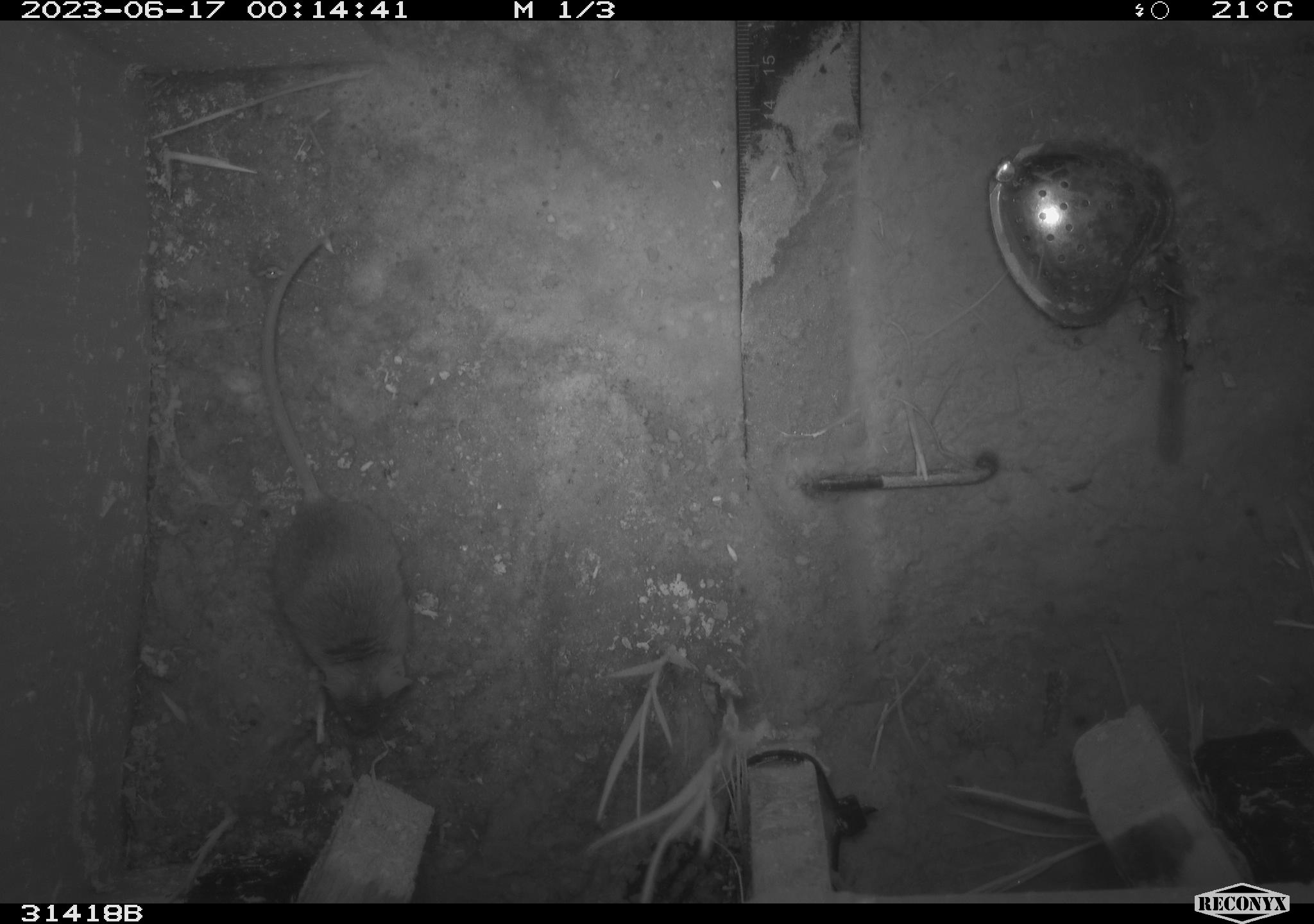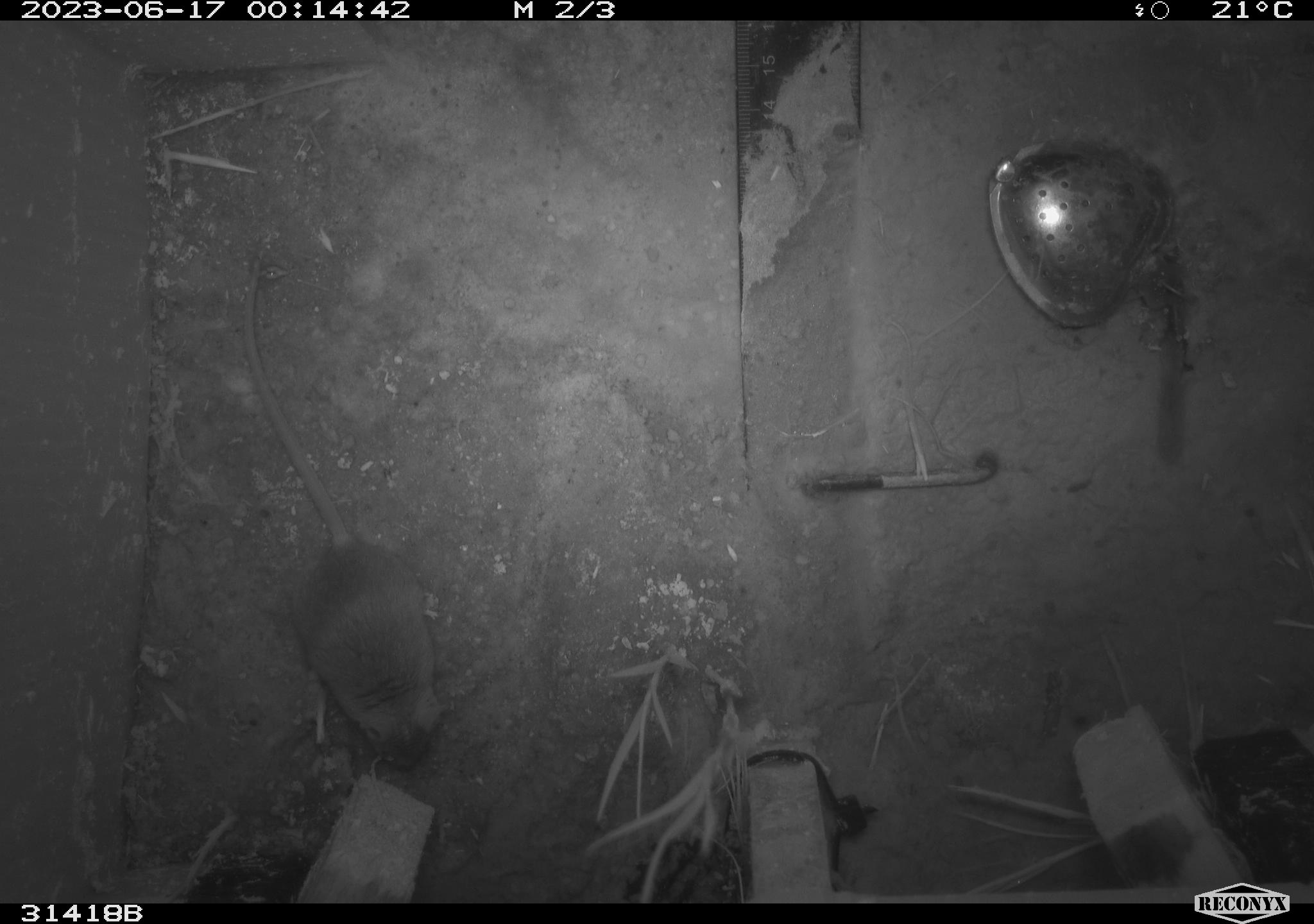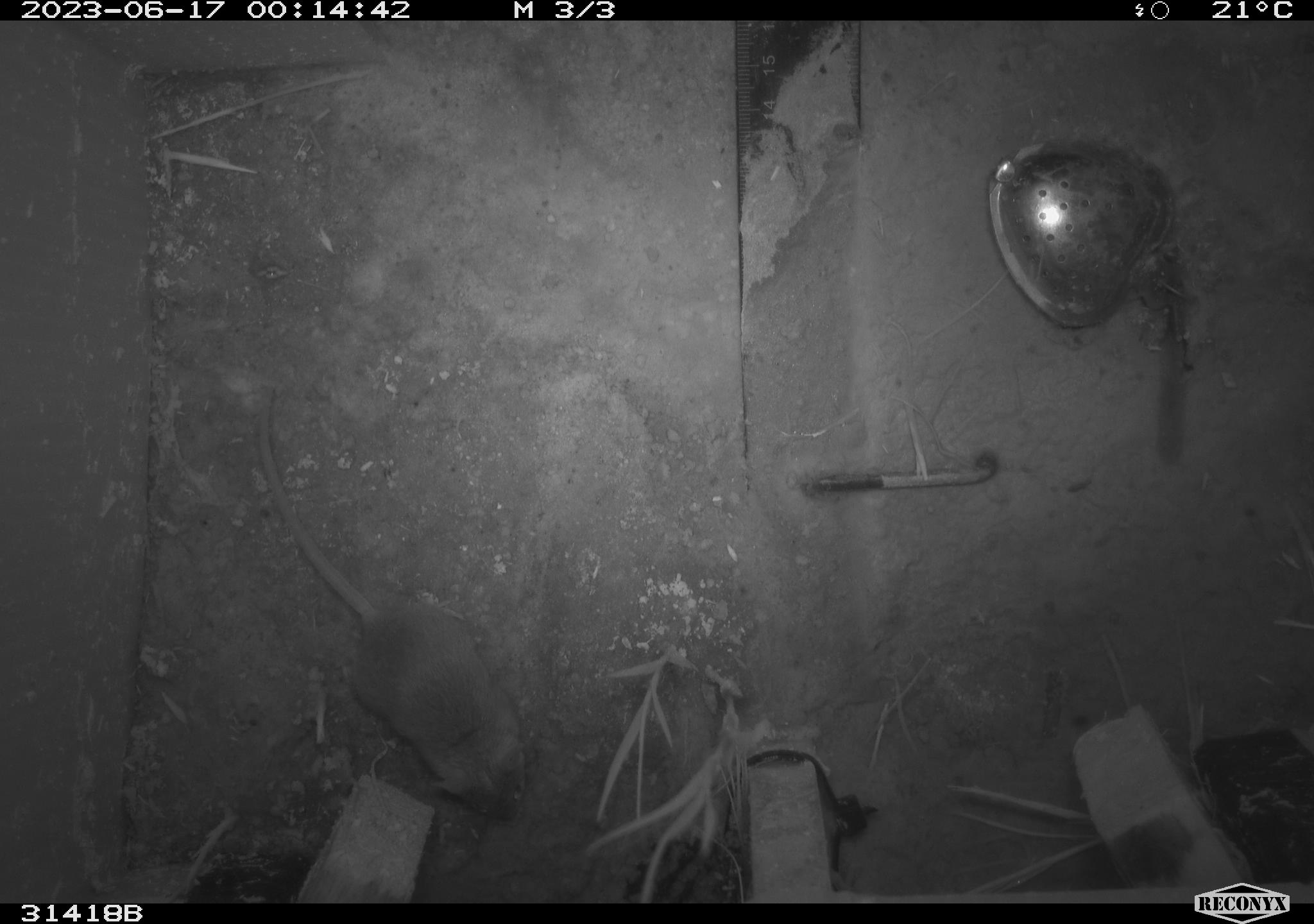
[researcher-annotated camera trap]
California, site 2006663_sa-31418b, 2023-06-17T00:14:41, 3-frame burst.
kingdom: Animalia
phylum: Chordata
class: Mammalia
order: Rodentia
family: Cricetidae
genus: Peromyscus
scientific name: Peromyscus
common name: deer mice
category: peromyscus species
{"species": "peromyscus species (deer mice) (Peromyscus)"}